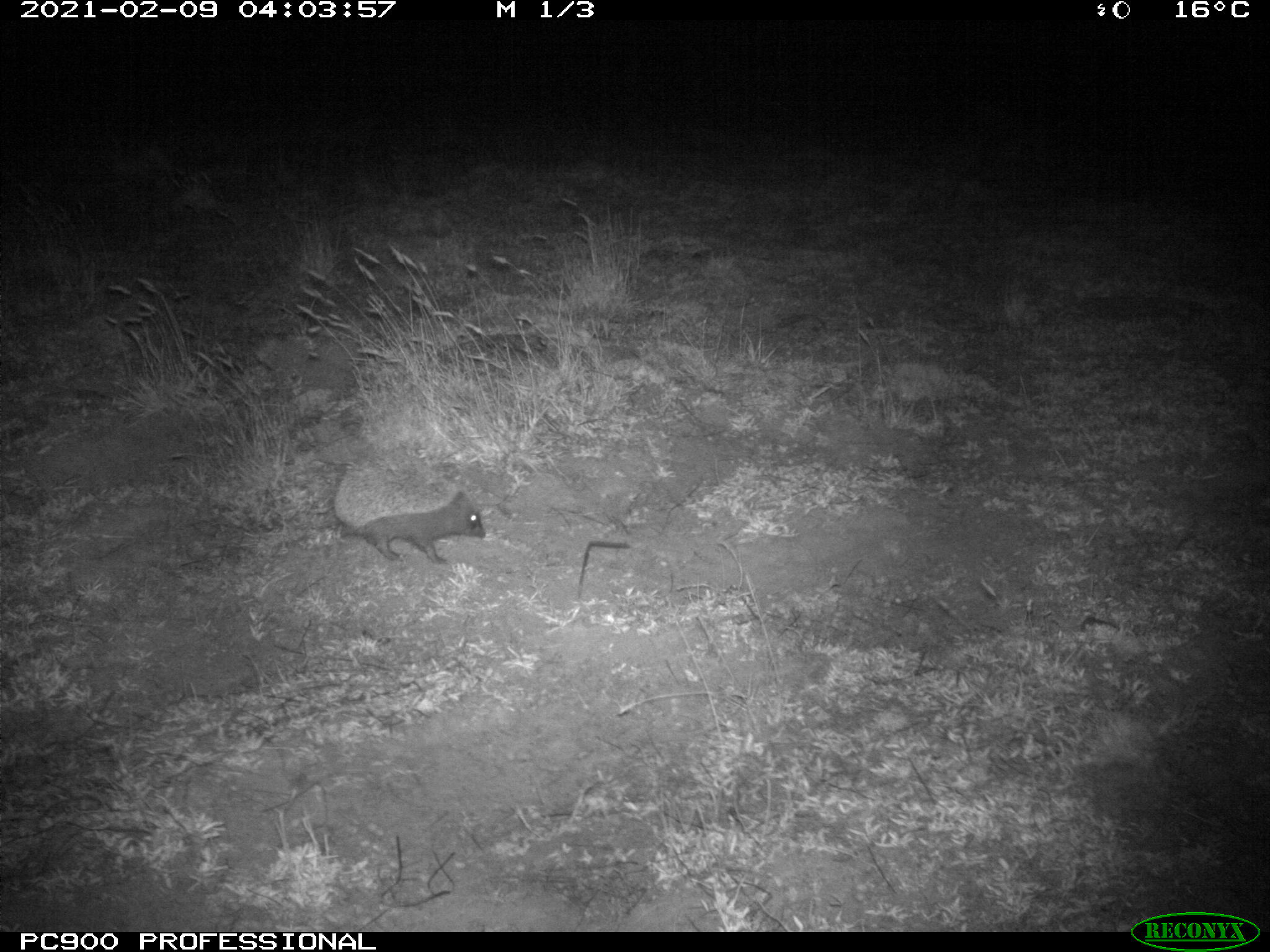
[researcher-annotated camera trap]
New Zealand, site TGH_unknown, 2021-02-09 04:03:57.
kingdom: Animalia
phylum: Chordata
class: Mammalia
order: Eulipotyphla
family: Erinaceidae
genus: Erinaceus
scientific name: Erinaceus europaeus europaeus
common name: european hedgehog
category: hedgehog